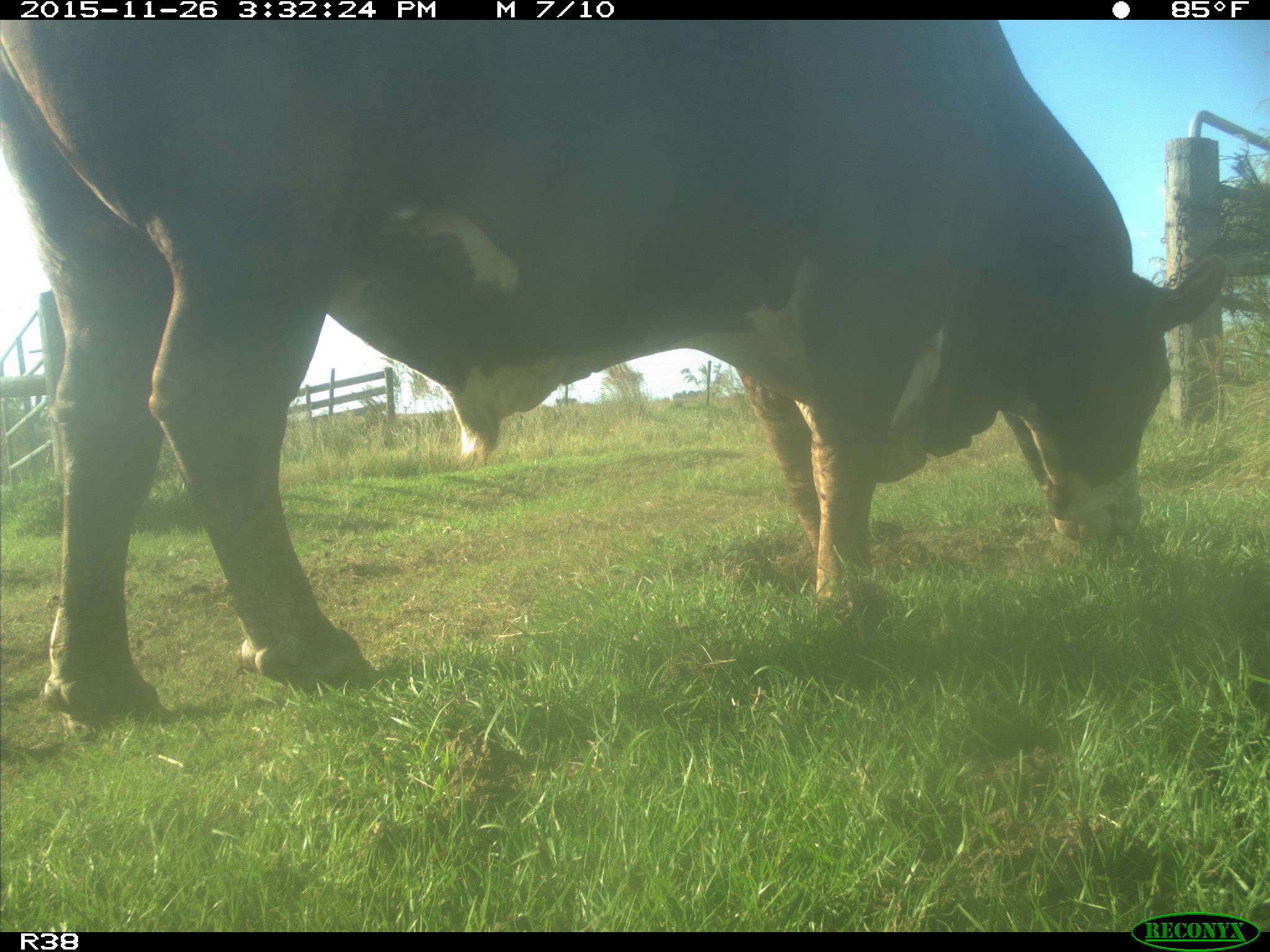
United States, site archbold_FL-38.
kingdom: Animalia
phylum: Chordata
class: Mammalia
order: Artiodactyla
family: Bovidae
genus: Bos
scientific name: Bos taurus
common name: domestic cow